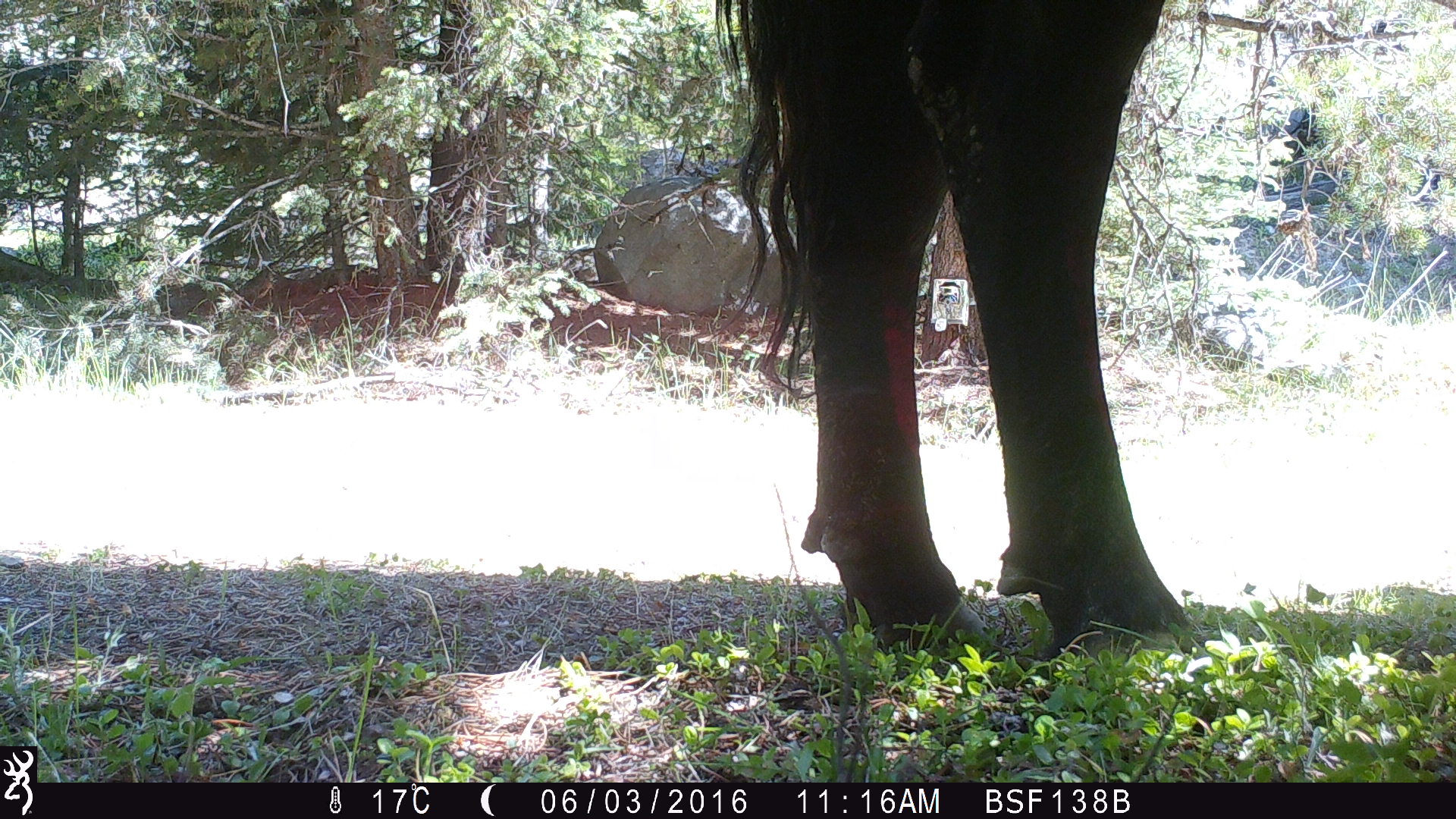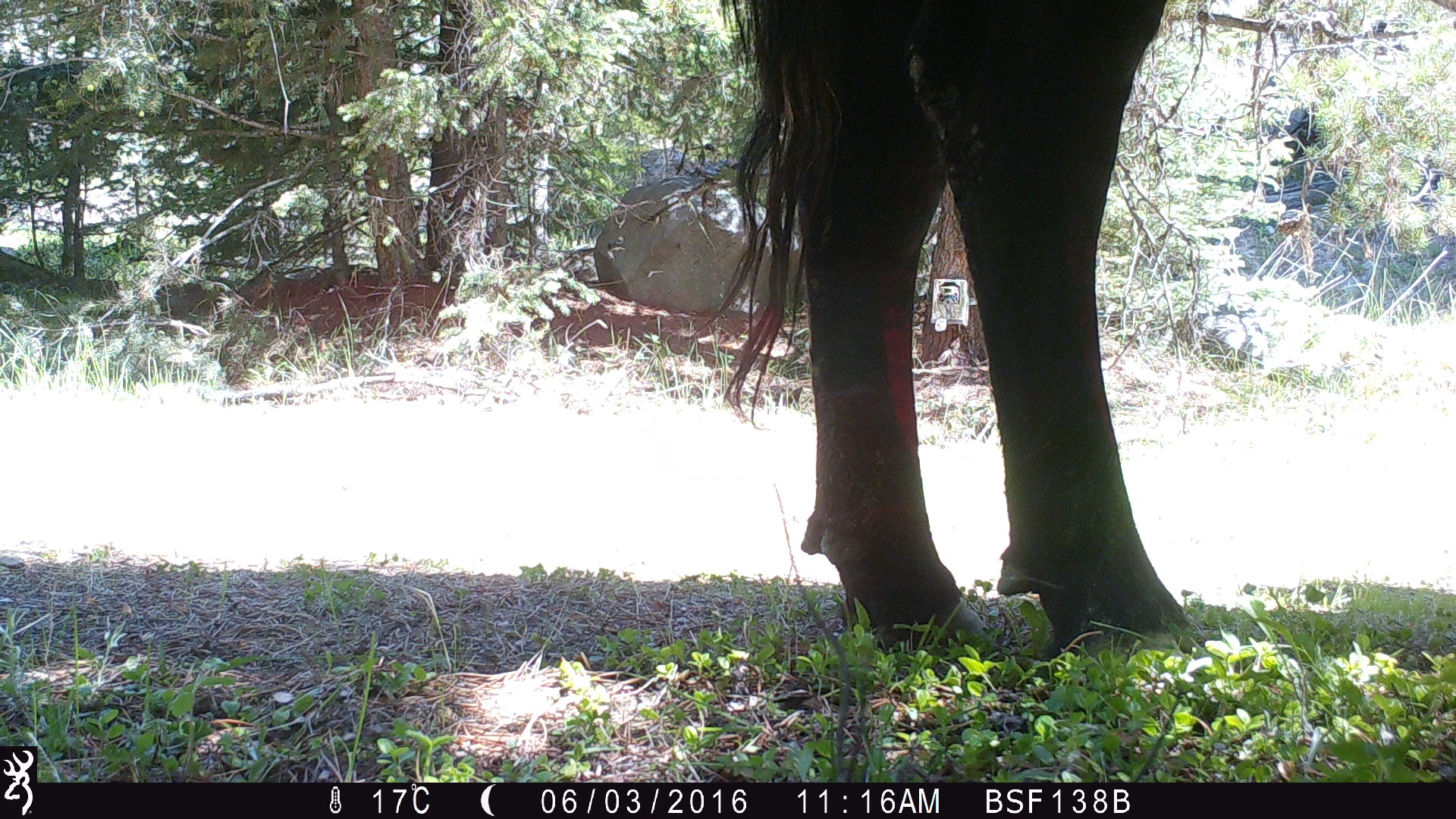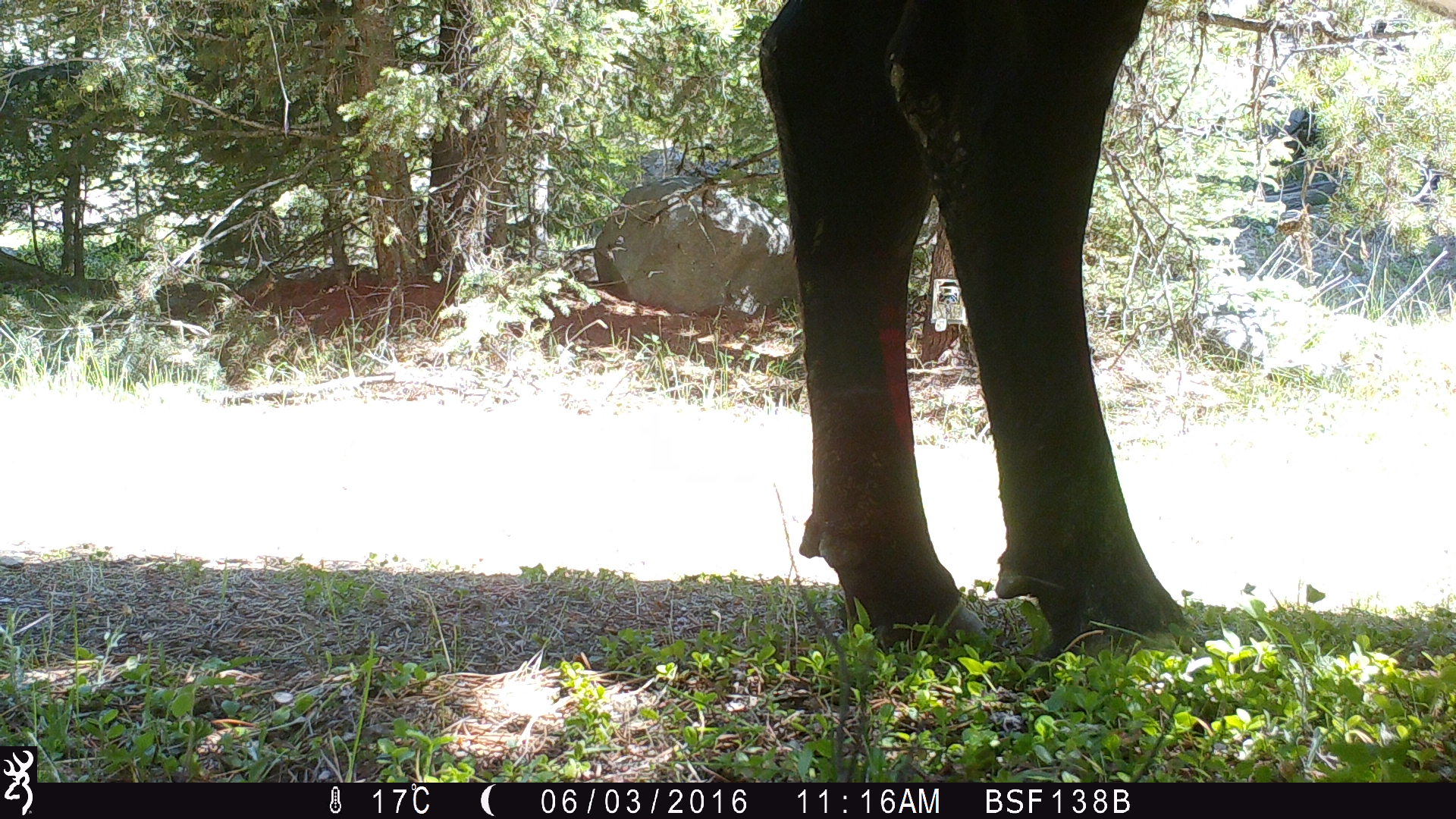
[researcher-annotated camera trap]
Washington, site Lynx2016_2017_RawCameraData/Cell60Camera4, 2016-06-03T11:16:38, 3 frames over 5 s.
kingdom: Animalia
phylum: Chordata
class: Mammalia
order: Artiodactyla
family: Bovidae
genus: Bos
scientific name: Bos taurus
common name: domestic cattle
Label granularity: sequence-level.